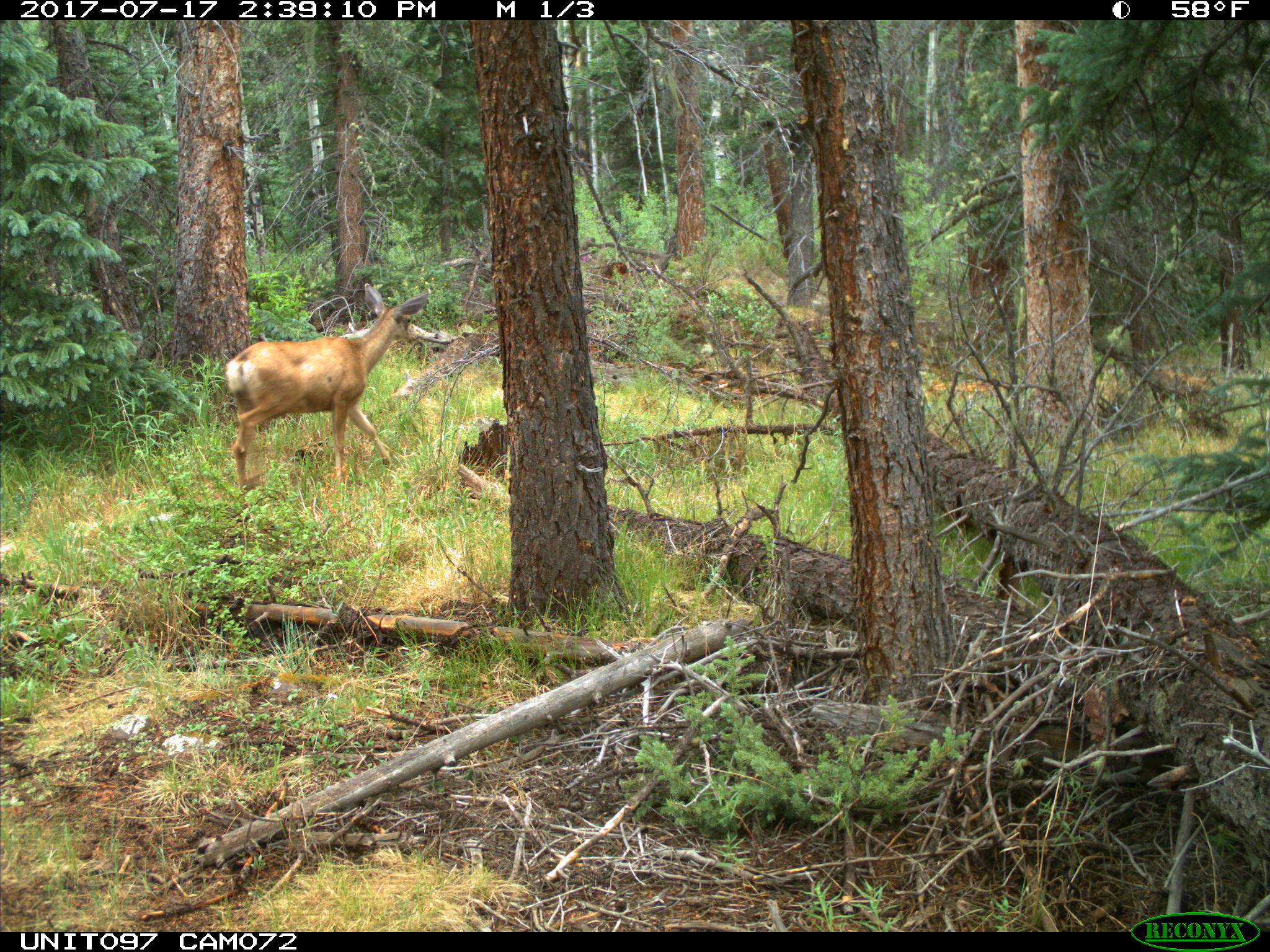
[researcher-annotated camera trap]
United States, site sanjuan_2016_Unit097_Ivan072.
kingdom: Animalia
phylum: Chordata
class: Mammalia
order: Artiodactyla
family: Cervidae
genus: Odocoileus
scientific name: Odocoileus hemionus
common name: mule deer